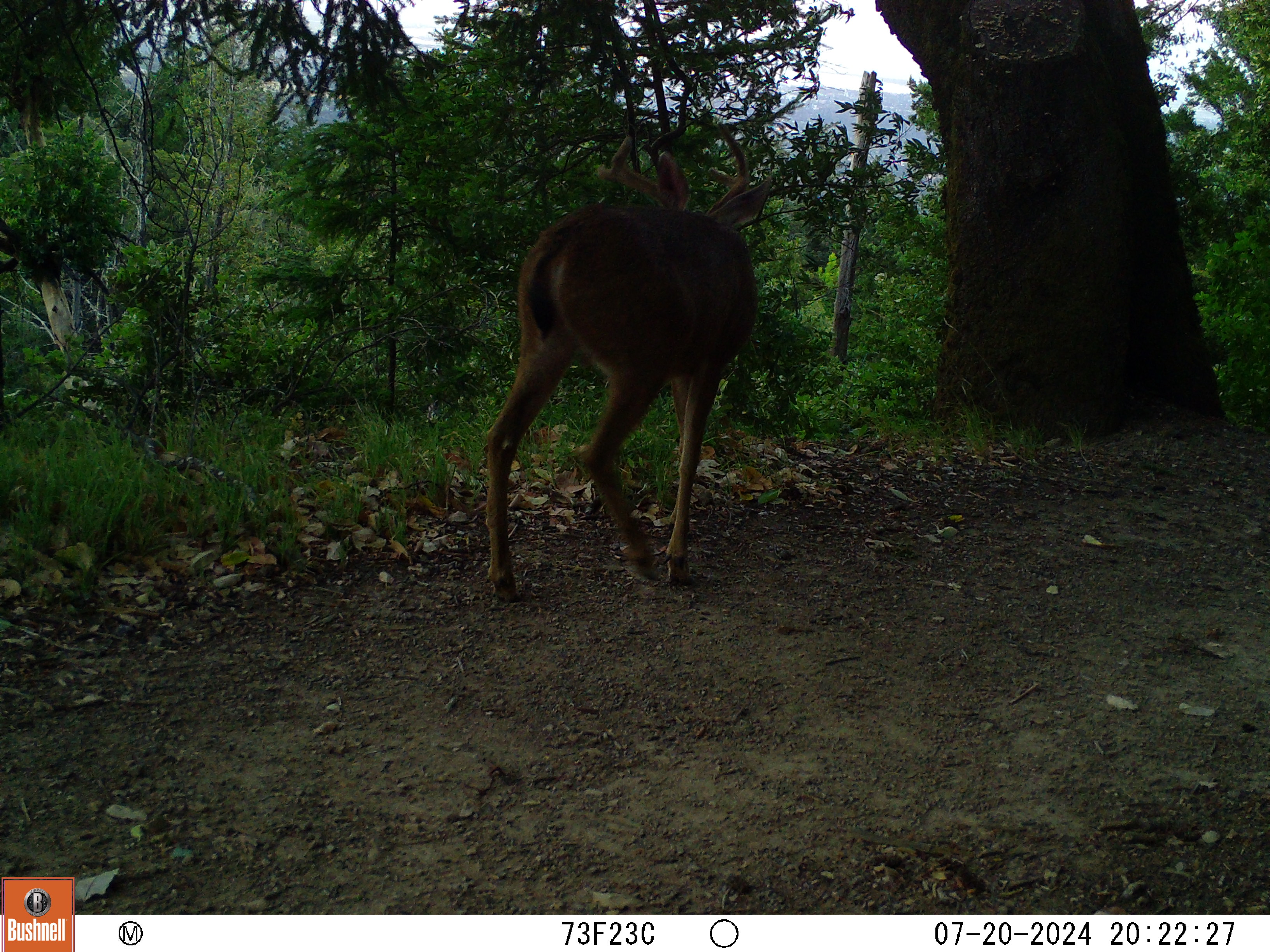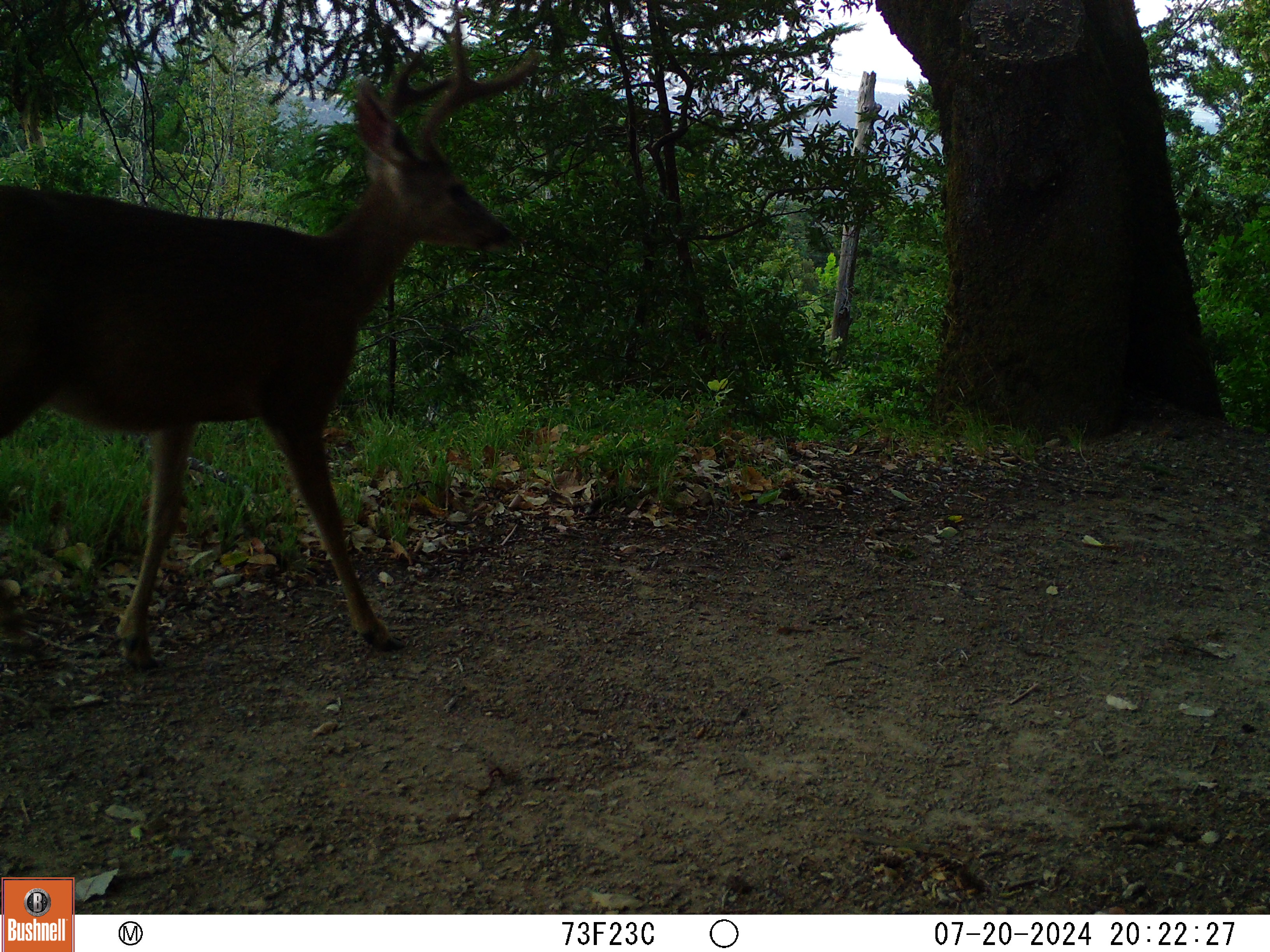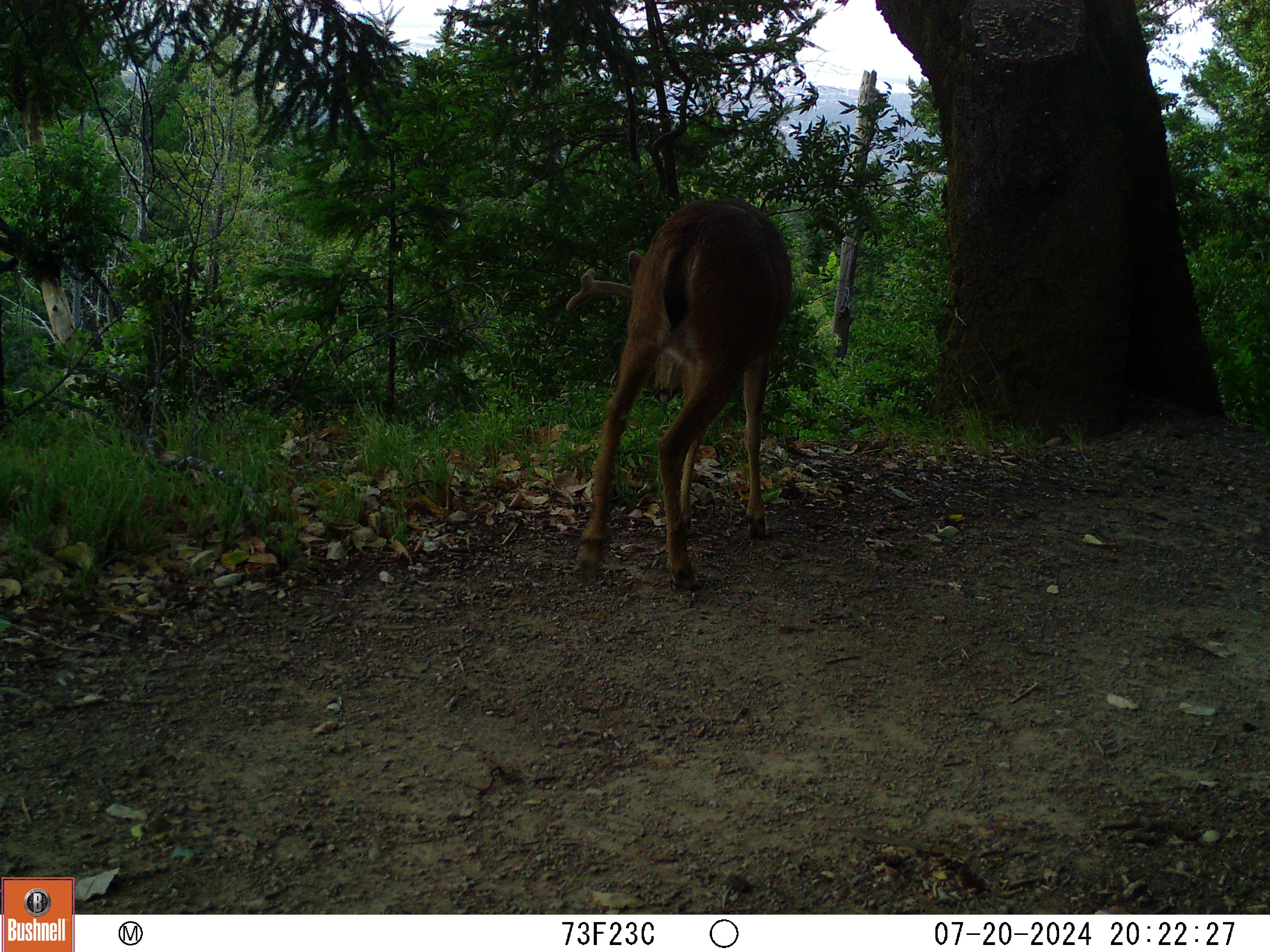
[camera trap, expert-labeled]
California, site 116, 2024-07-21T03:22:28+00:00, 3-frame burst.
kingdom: Animalia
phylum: Chordata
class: Mammalia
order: Artiodactyla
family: Cervidae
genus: Odocoileus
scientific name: Odocoileus hemionus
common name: mule deer